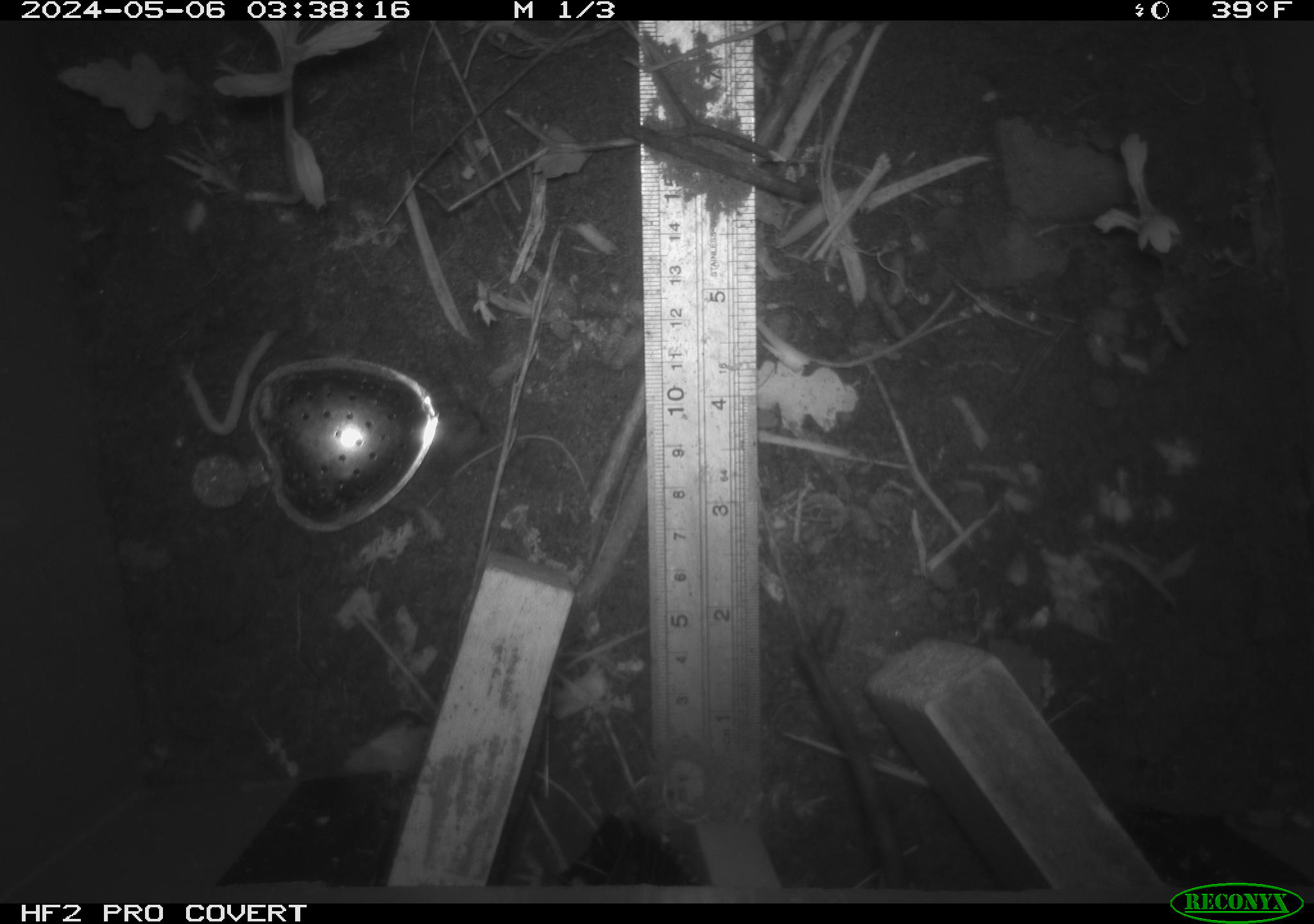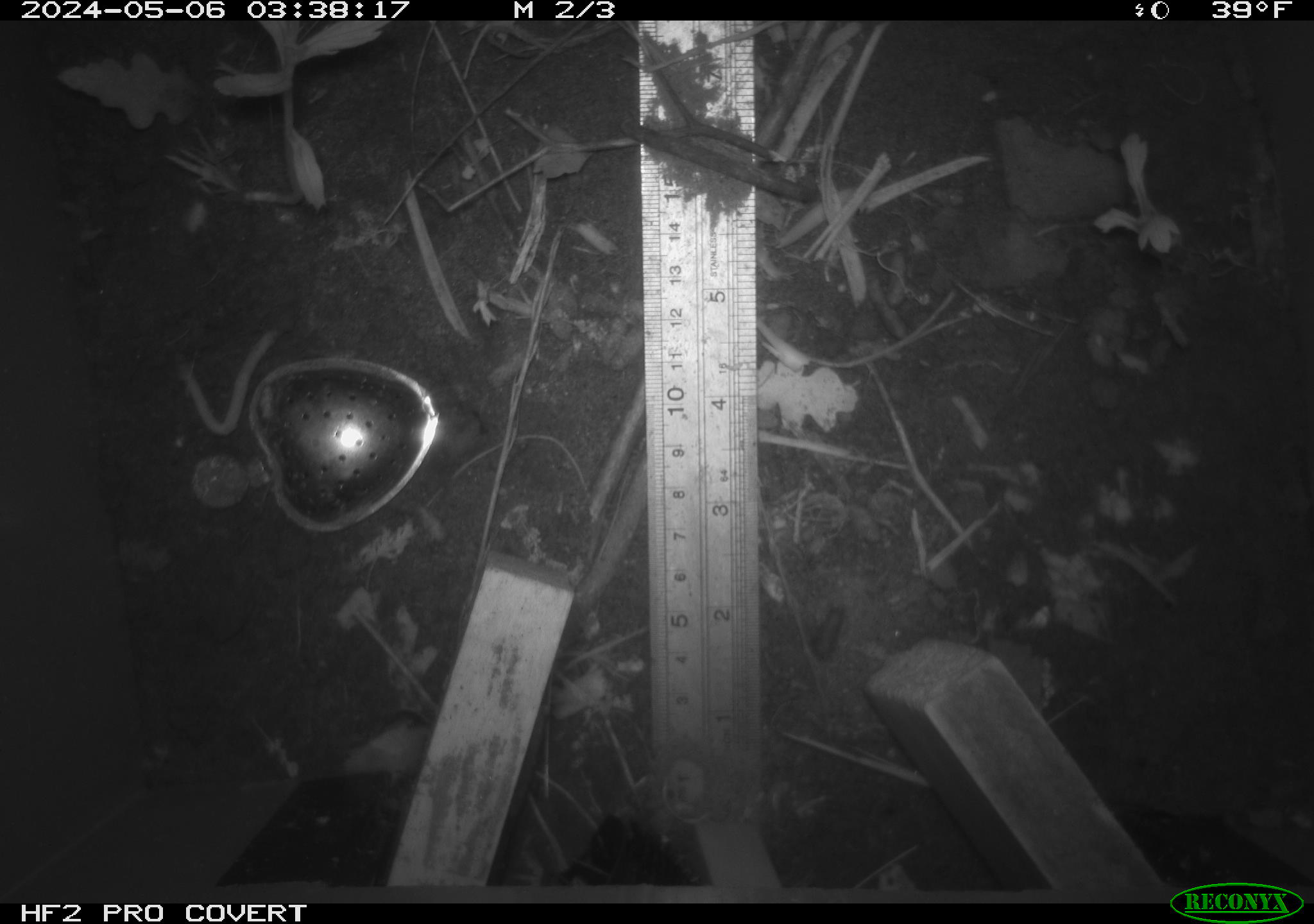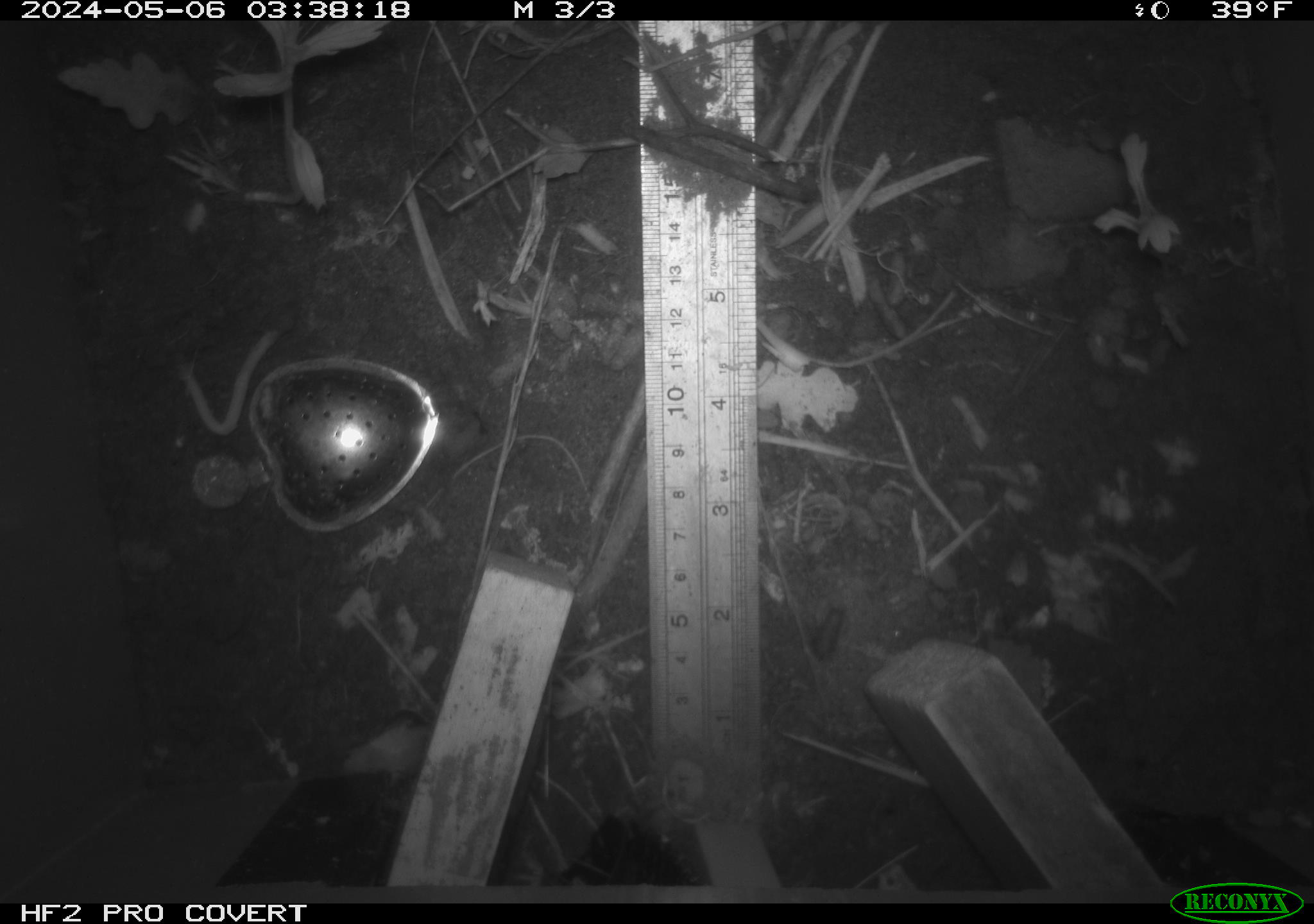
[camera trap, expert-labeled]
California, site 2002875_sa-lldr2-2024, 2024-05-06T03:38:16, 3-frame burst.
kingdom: Animalia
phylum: Chordata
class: Mammalia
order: Rodentia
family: Muridae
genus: Rattus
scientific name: Rattus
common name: rat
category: rattus species